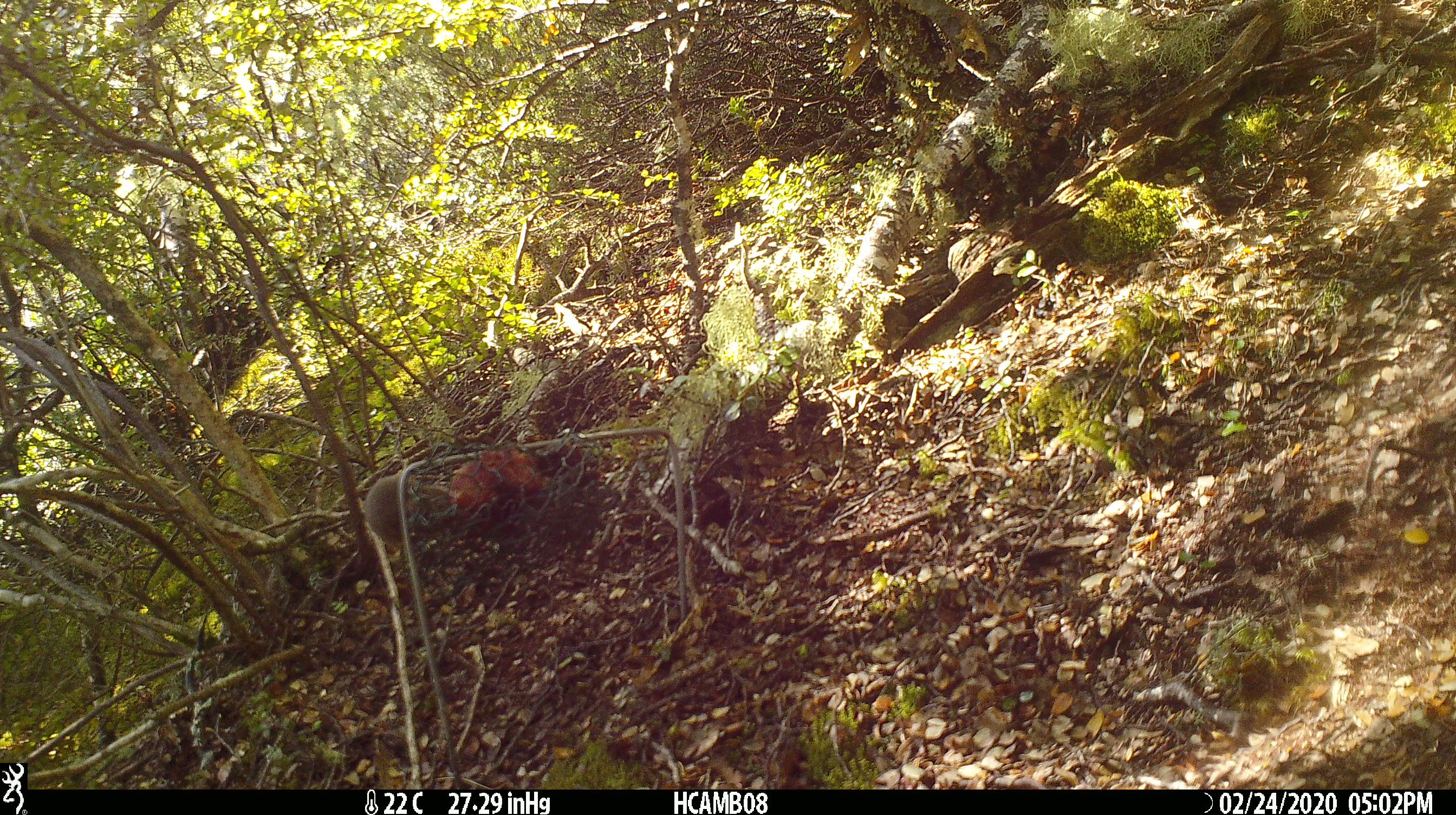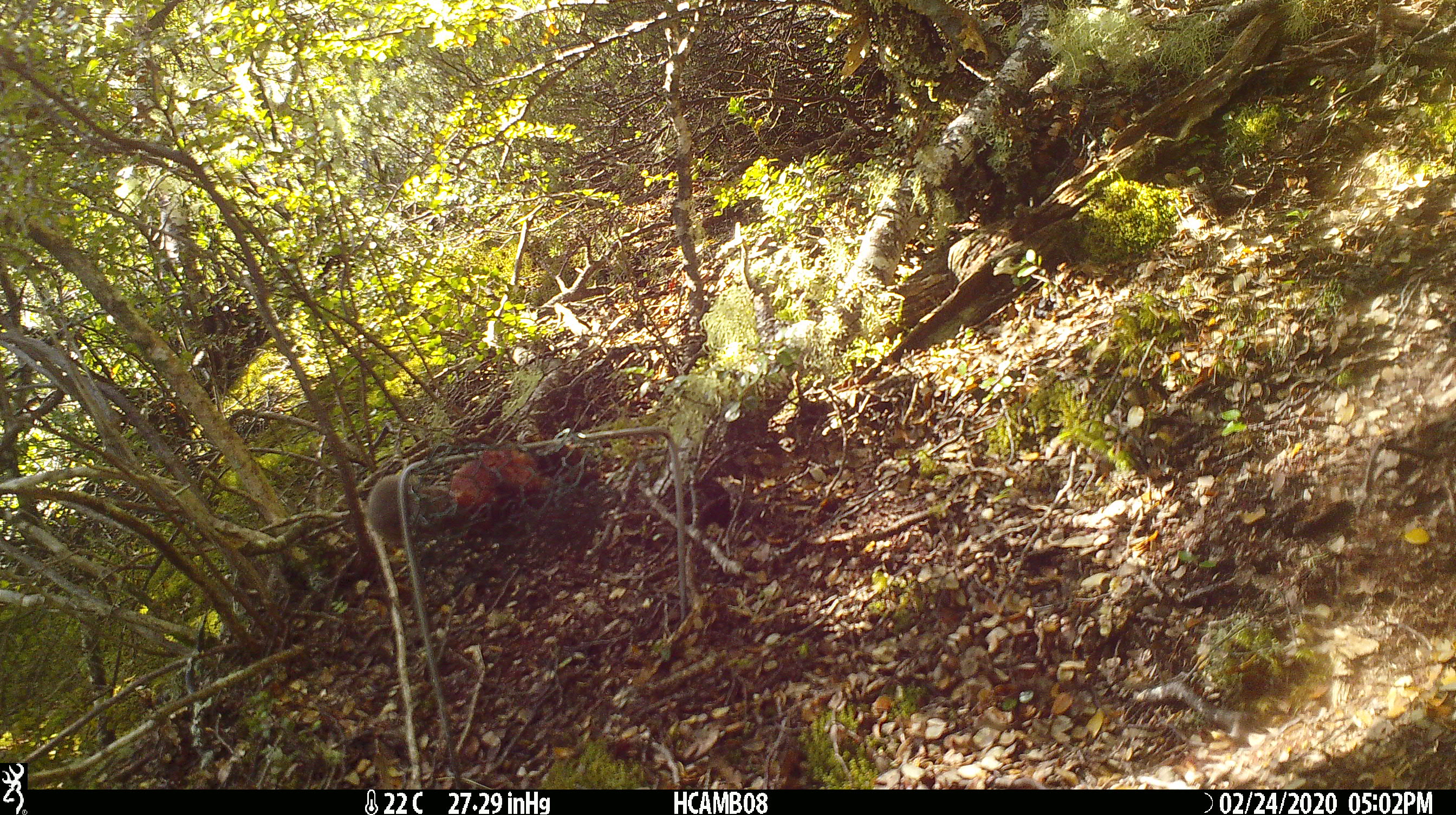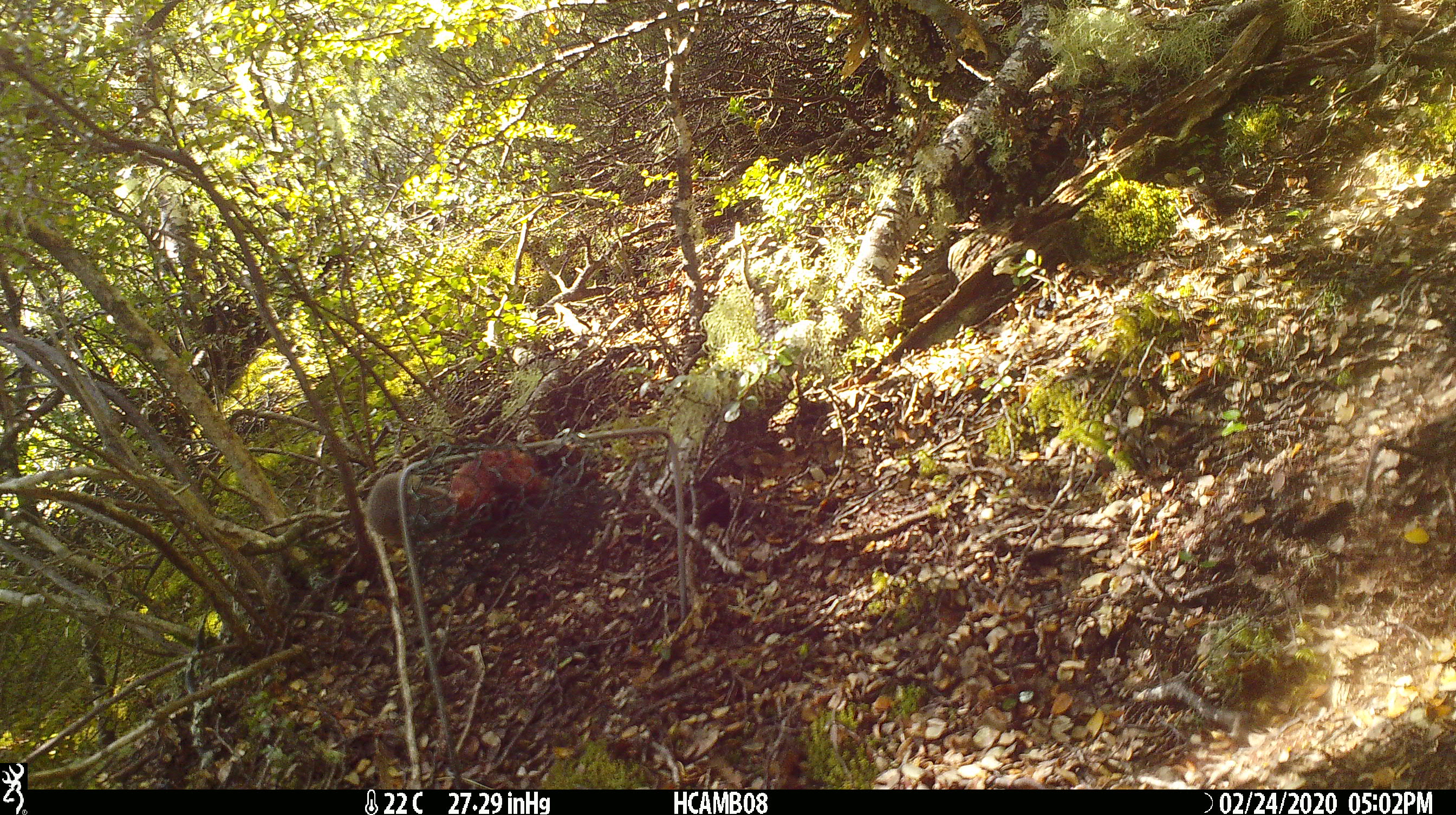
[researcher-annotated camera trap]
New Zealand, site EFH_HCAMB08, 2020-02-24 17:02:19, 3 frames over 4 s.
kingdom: Animalia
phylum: Chordata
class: Mammalia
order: Rodentia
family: Muridae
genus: Mus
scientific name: Mus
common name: mouse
Mouse (Mus).